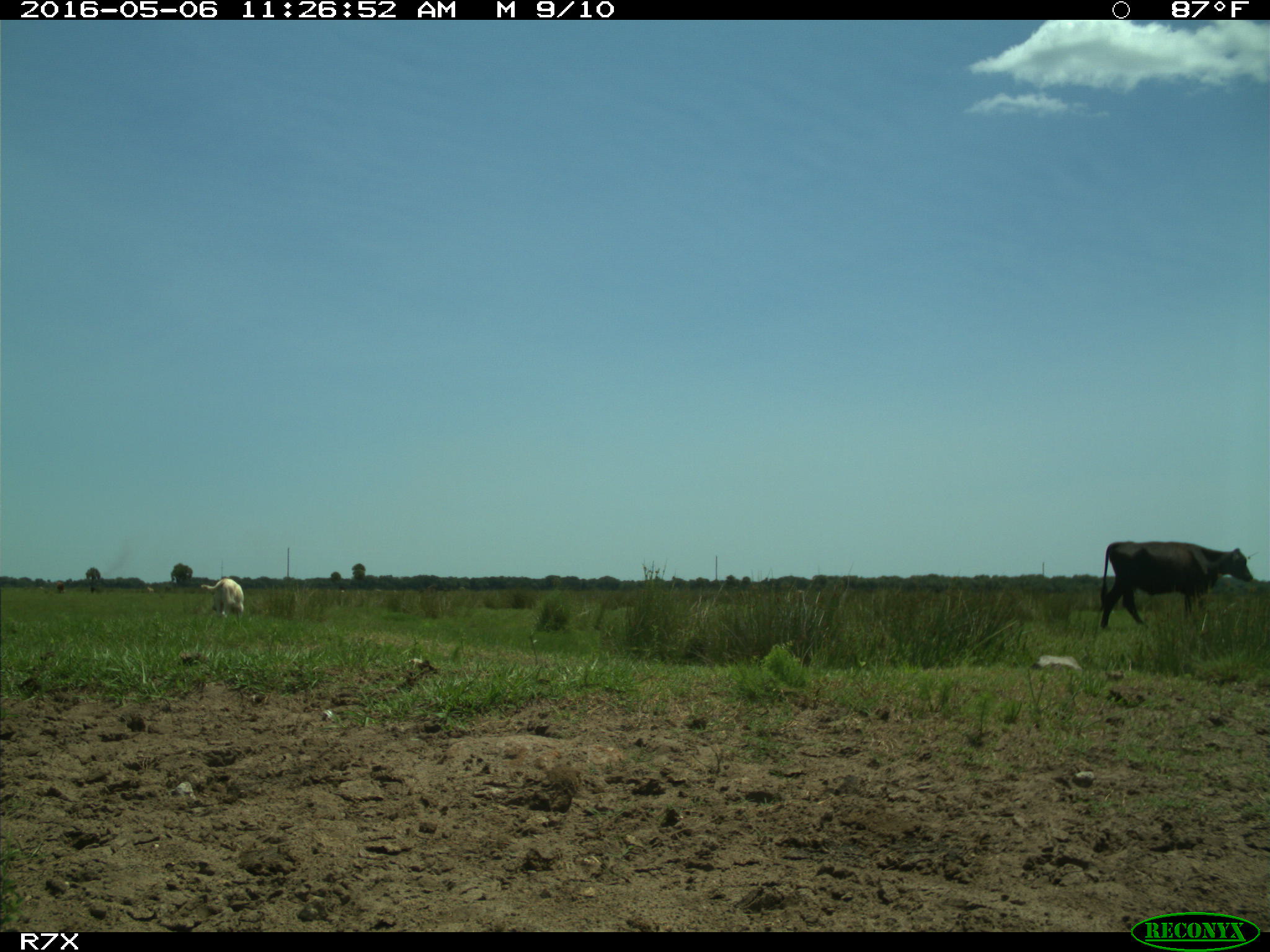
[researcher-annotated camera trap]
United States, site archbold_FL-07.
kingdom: Animalia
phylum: Chordata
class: Mammalia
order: Artiodactyla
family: Bovidae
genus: Bos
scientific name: Bos taurus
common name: domestic cow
Bos taurus (domestic cow).